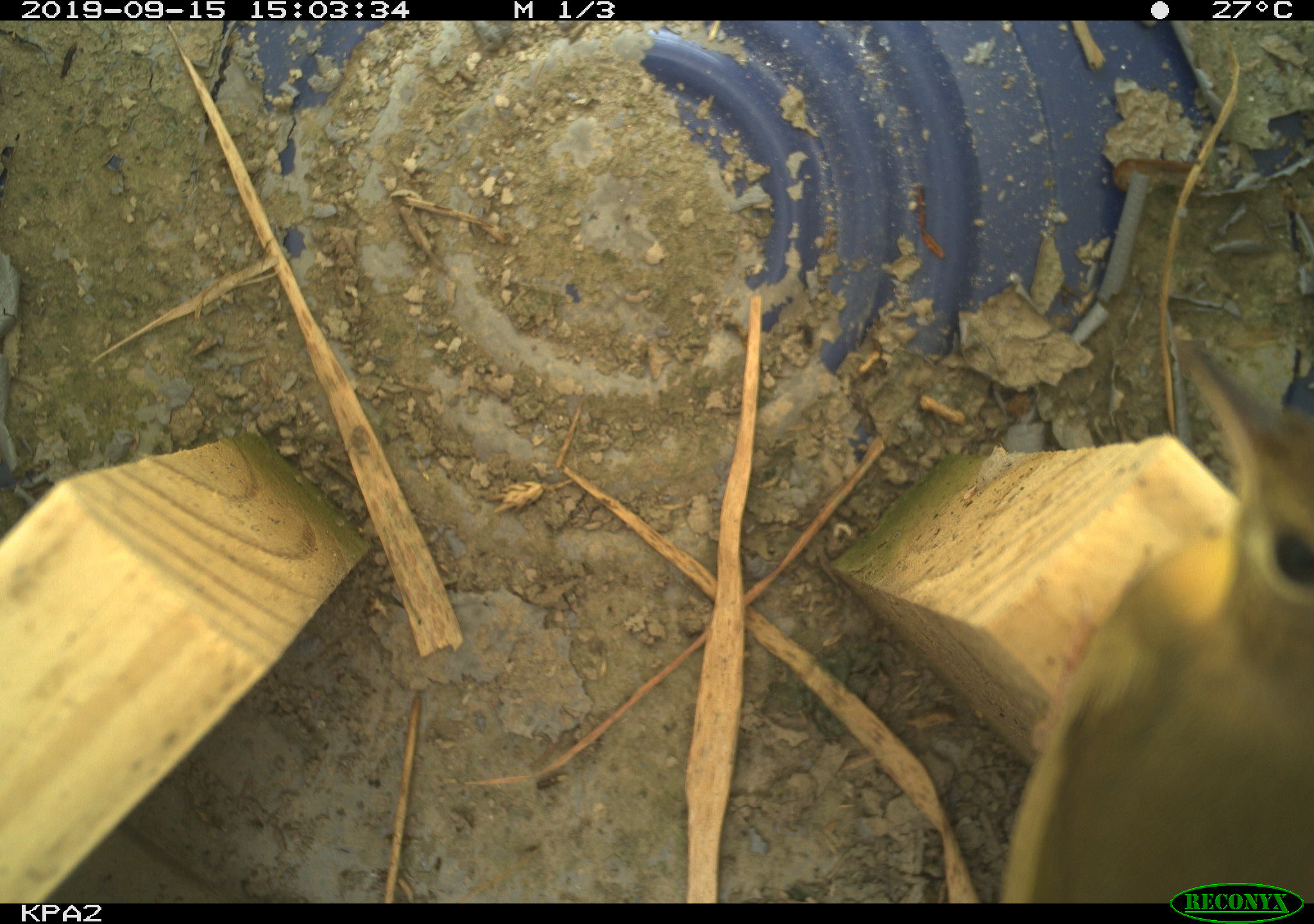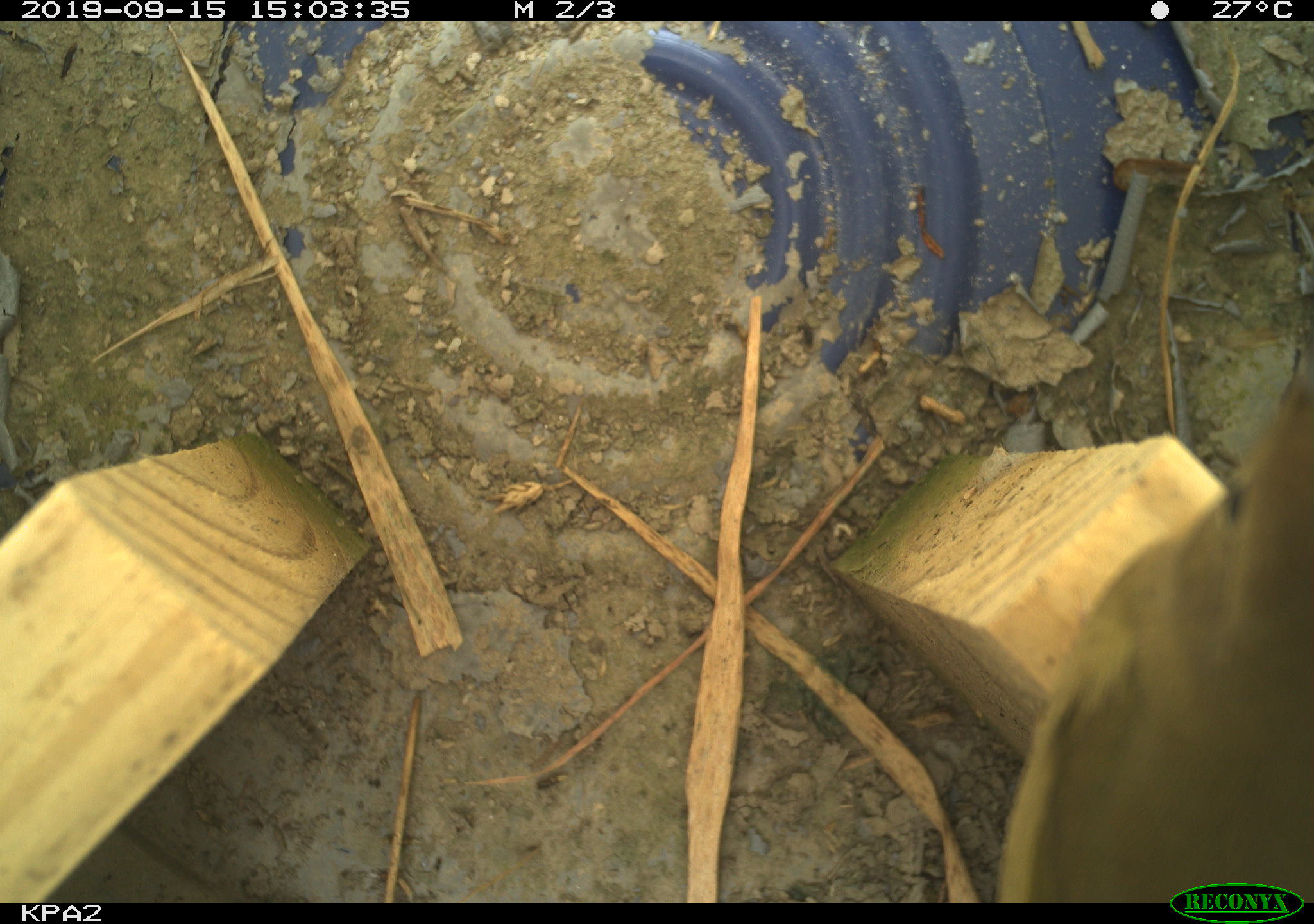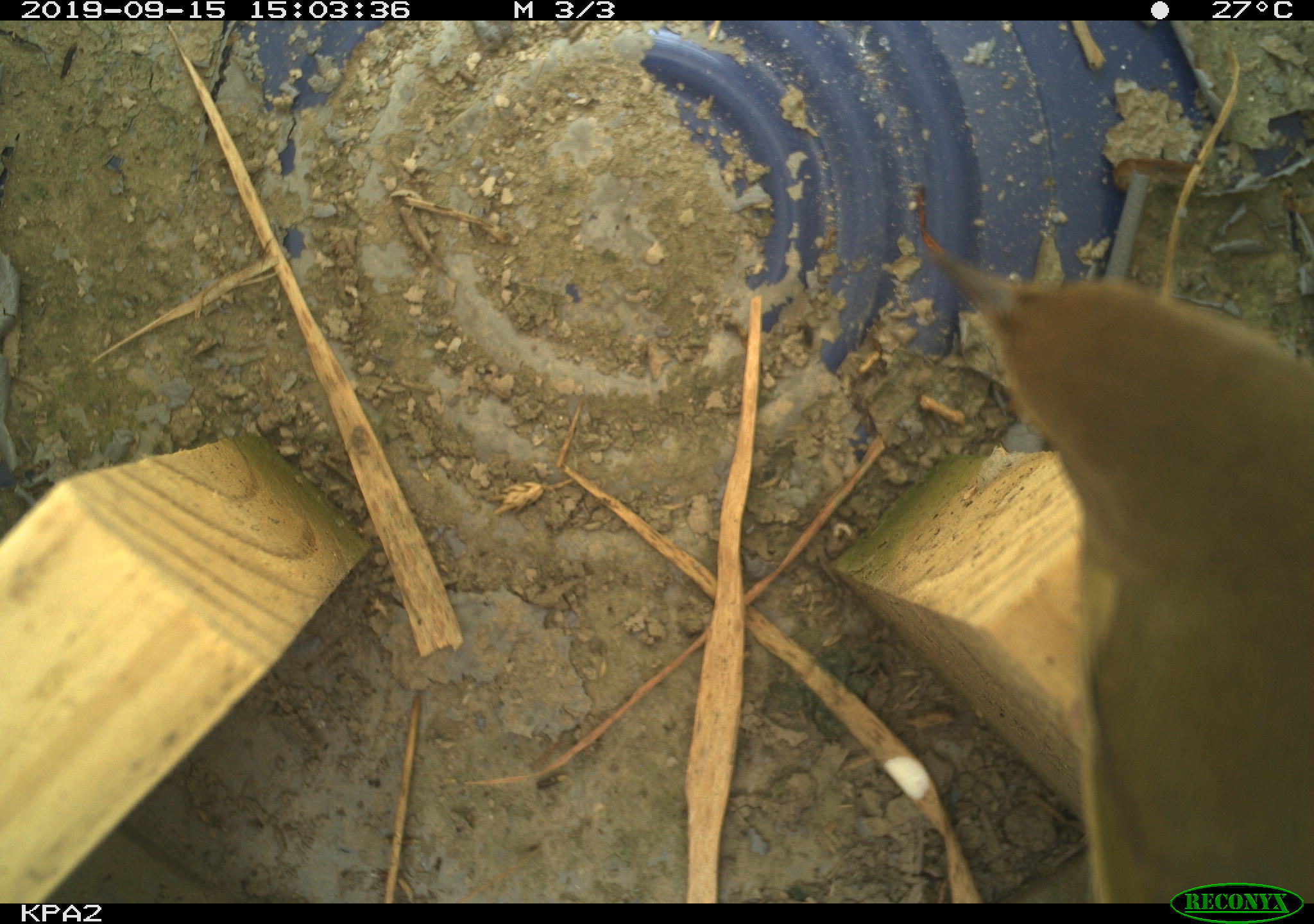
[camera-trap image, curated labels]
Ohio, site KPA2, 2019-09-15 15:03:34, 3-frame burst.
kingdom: Animalia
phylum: Chordata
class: Aves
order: Passeriformes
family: Parulidae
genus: Geothlypis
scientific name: Geothlypis trichas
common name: common yellowthroat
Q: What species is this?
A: Common yellowthroat (Geothlypis trichas).